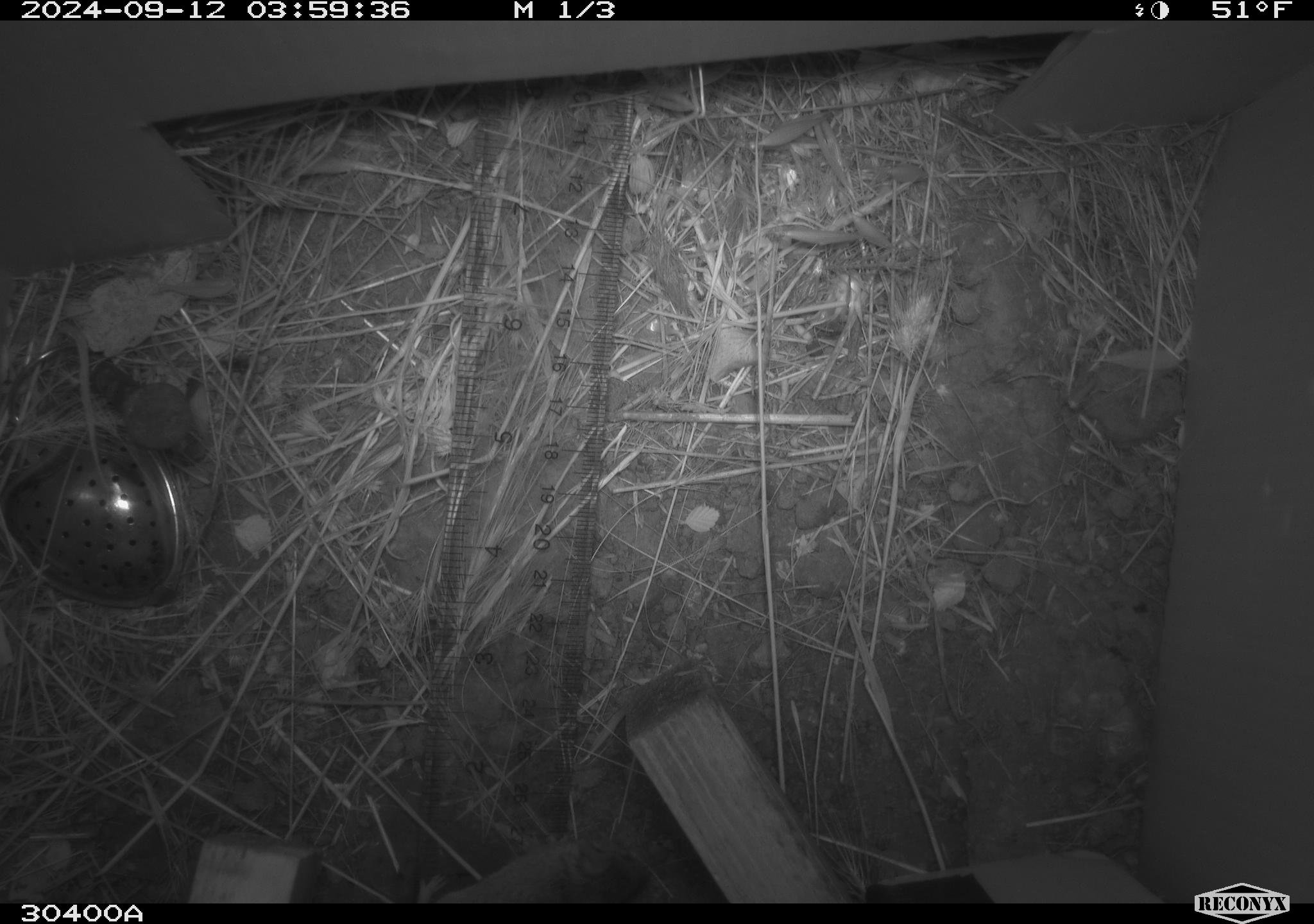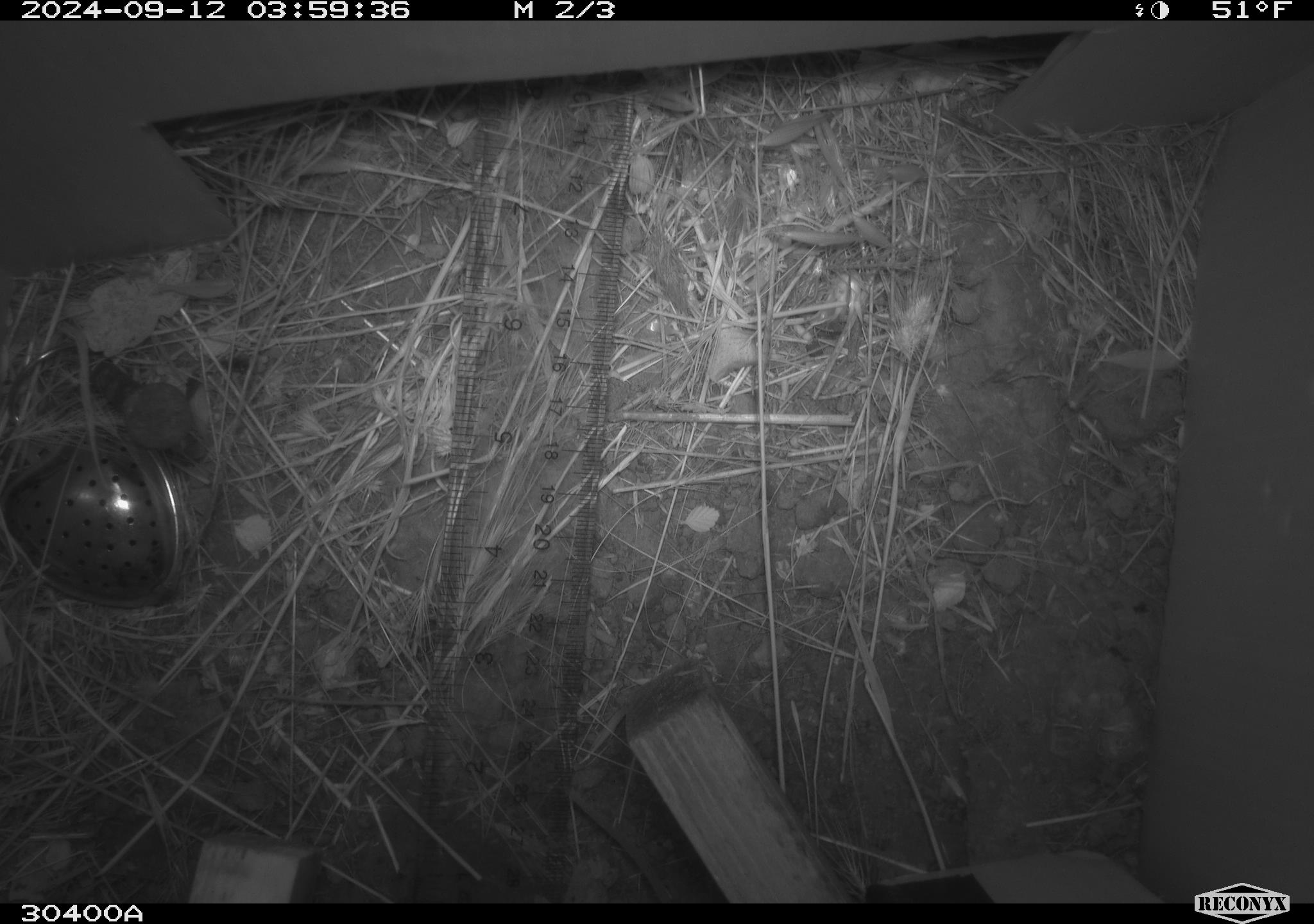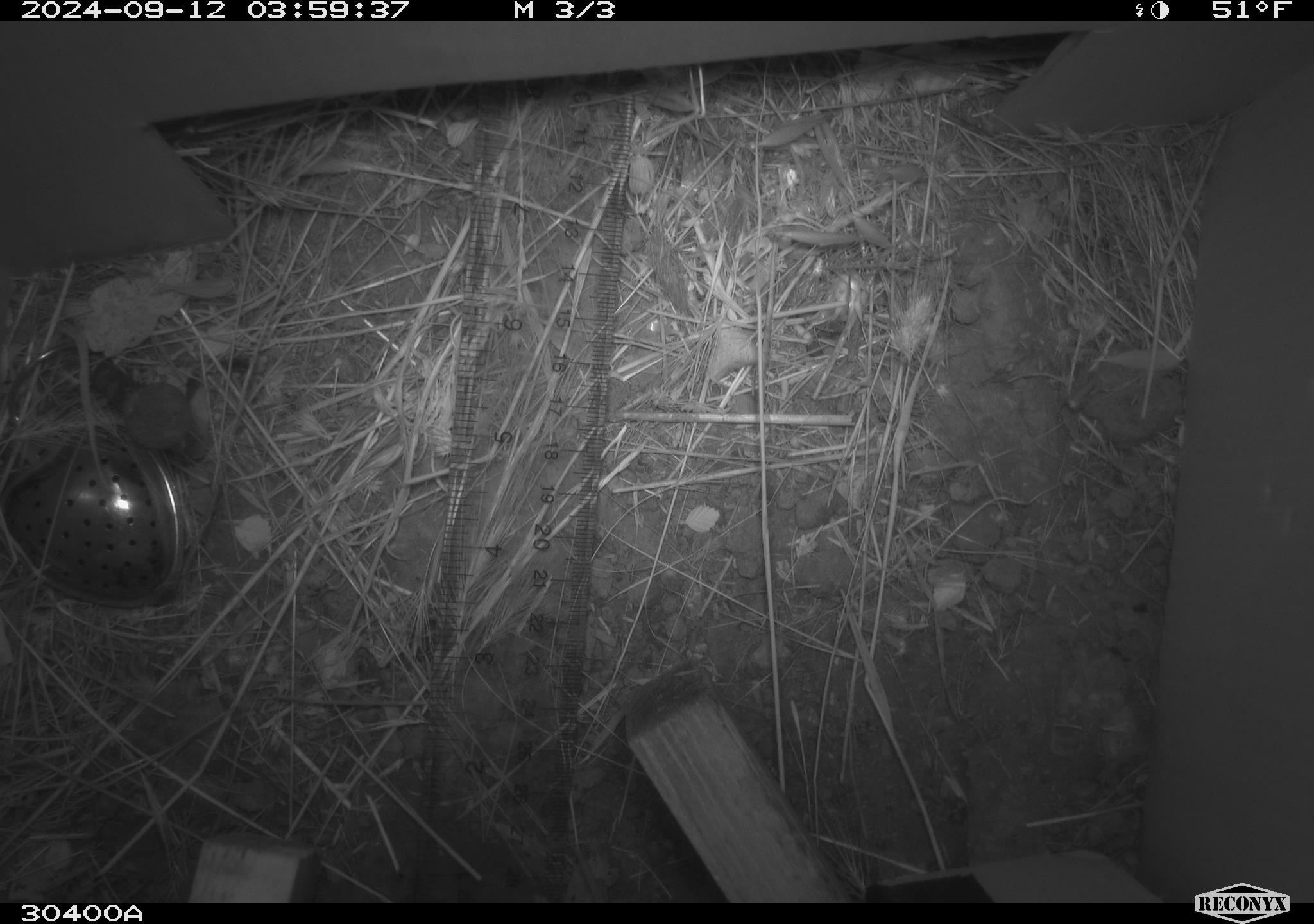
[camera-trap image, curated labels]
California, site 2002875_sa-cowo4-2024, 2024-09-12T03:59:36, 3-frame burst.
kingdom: Animalia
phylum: Chordata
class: Mammalia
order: Rodentia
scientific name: Rodentia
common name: mouse species